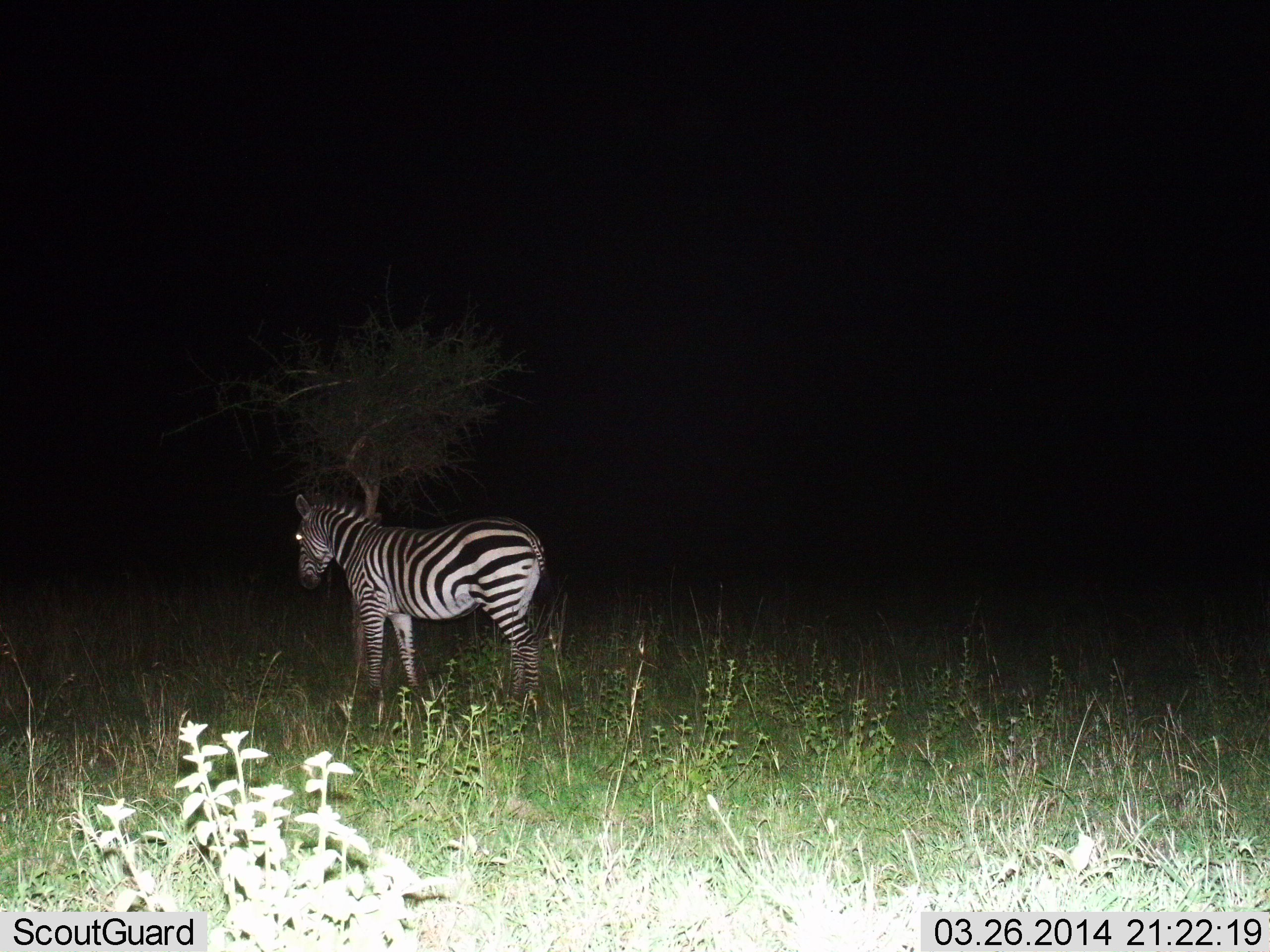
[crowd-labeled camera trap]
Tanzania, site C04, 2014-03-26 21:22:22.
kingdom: Animalia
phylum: Chordata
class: Mammalia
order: Perissodactyla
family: Equidae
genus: Equus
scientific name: Equus quagga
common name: plains zebra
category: zebra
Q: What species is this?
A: Zebra (plains zebra) (Equus quagga).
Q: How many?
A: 1.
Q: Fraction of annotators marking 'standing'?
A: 100%.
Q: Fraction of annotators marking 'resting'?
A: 0%.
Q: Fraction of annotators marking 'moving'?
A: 0%.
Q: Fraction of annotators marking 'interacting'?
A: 0%.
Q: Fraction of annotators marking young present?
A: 0%.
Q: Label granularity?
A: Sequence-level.